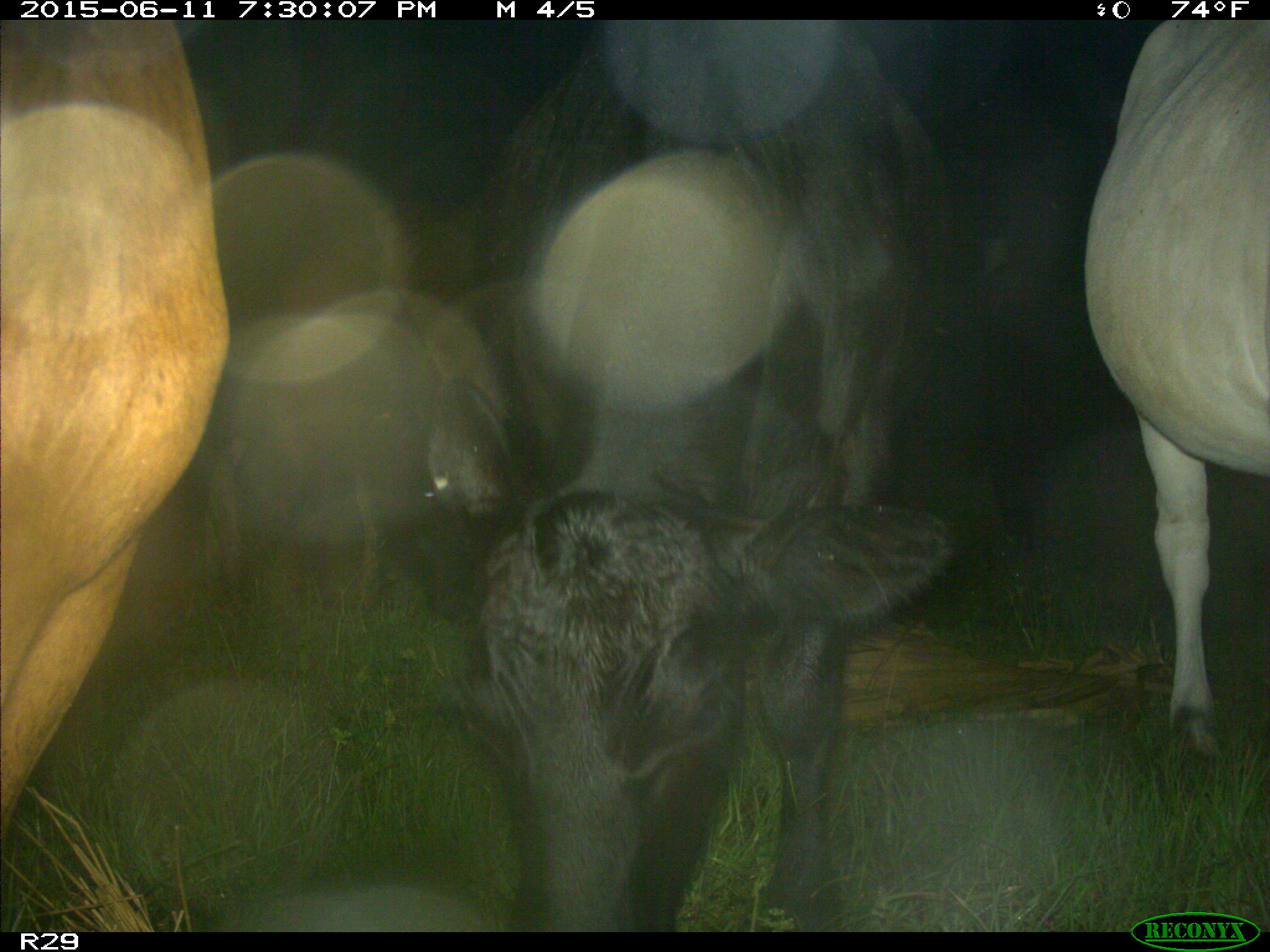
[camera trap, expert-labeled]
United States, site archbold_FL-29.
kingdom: Animalia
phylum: Chordata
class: Mammalia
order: Artiodactyla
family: Bovidae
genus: Bos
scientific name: Bos taurus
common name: domestic cow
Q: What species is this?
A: Bos taurus (domestic cow).